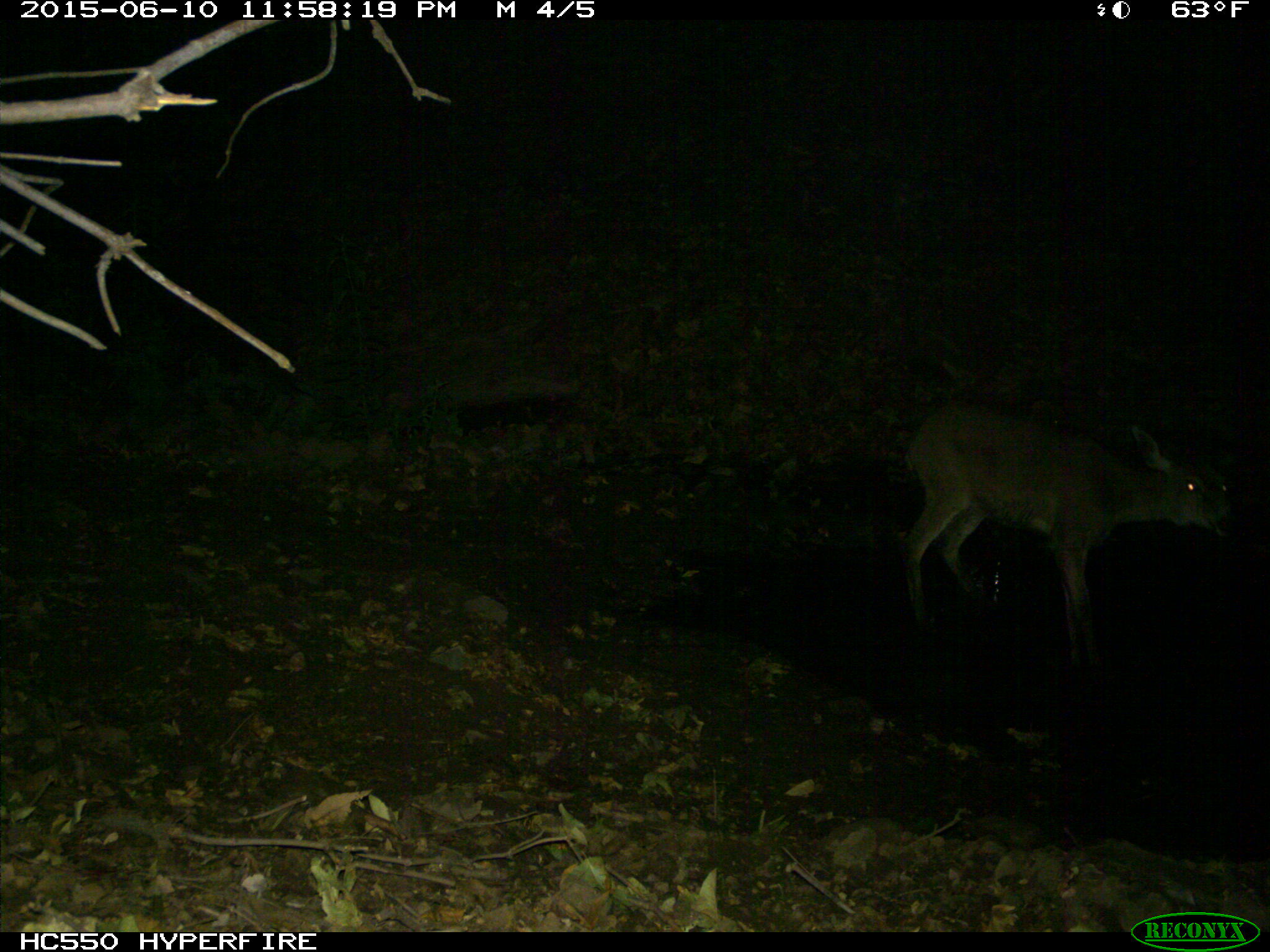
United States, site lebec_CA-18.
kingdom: Animalia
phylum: Chordata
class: Mammalia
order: Artiodactyla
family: Cervidae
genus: Odocoileus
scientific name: Odocoileus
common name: deer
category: unidentified deer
Unidentified deer (deer) (Odocoileus).